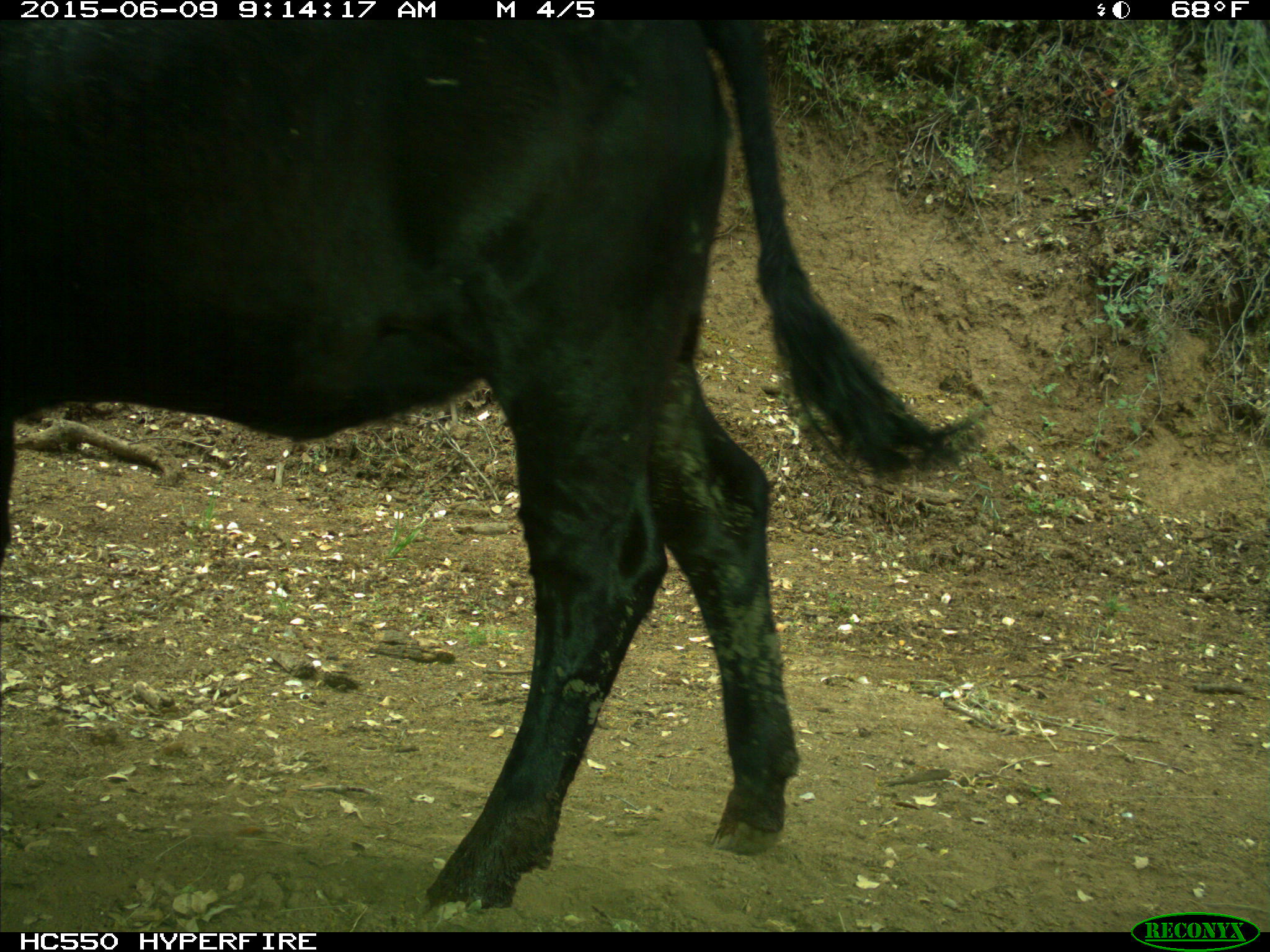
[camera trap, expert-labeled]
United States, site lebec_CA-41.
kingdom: Animalia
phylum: Chordata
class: Mammalia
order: Artiodactyla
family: Bovidae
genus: Bos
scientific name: Bos taurus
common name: domestic cow